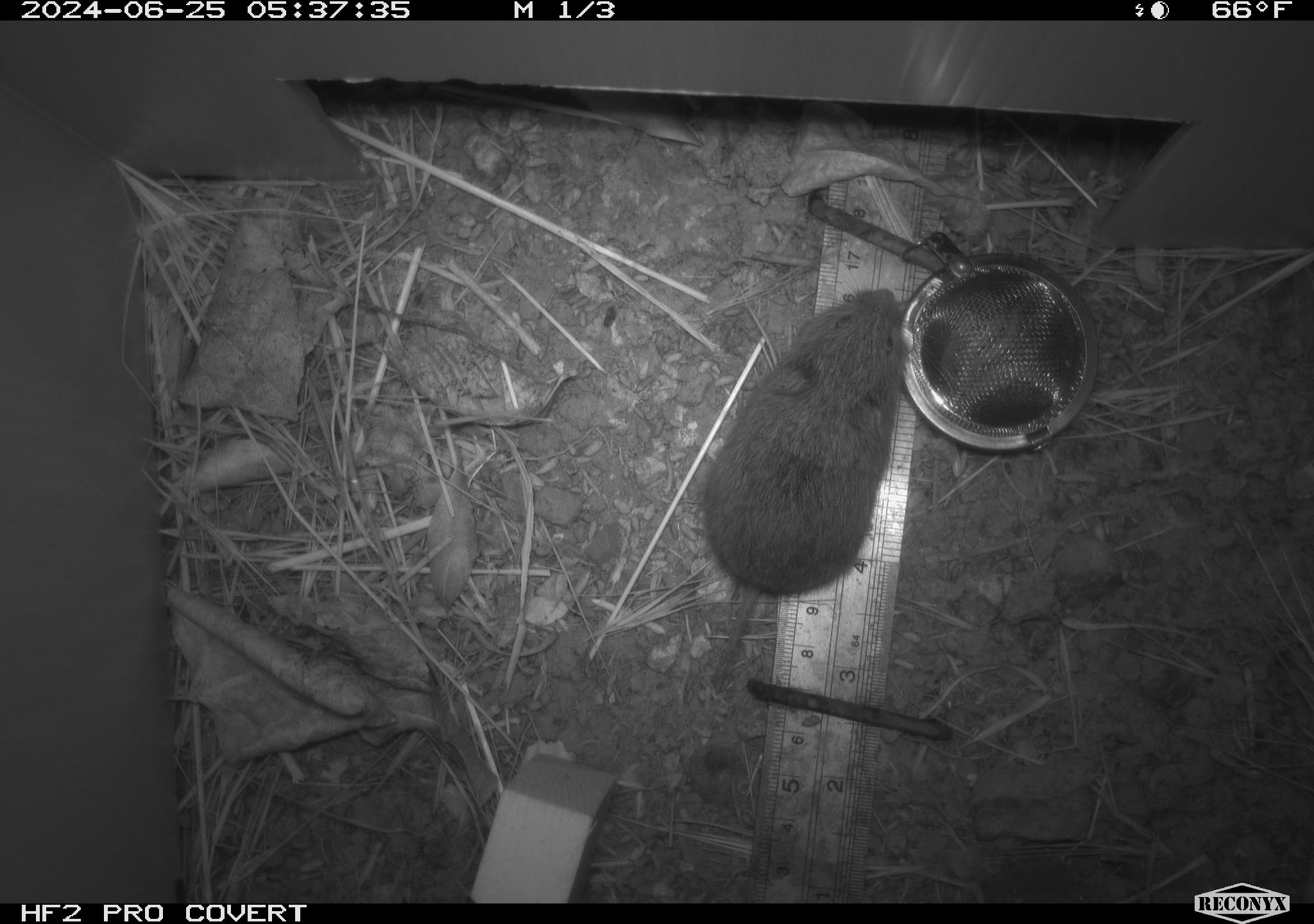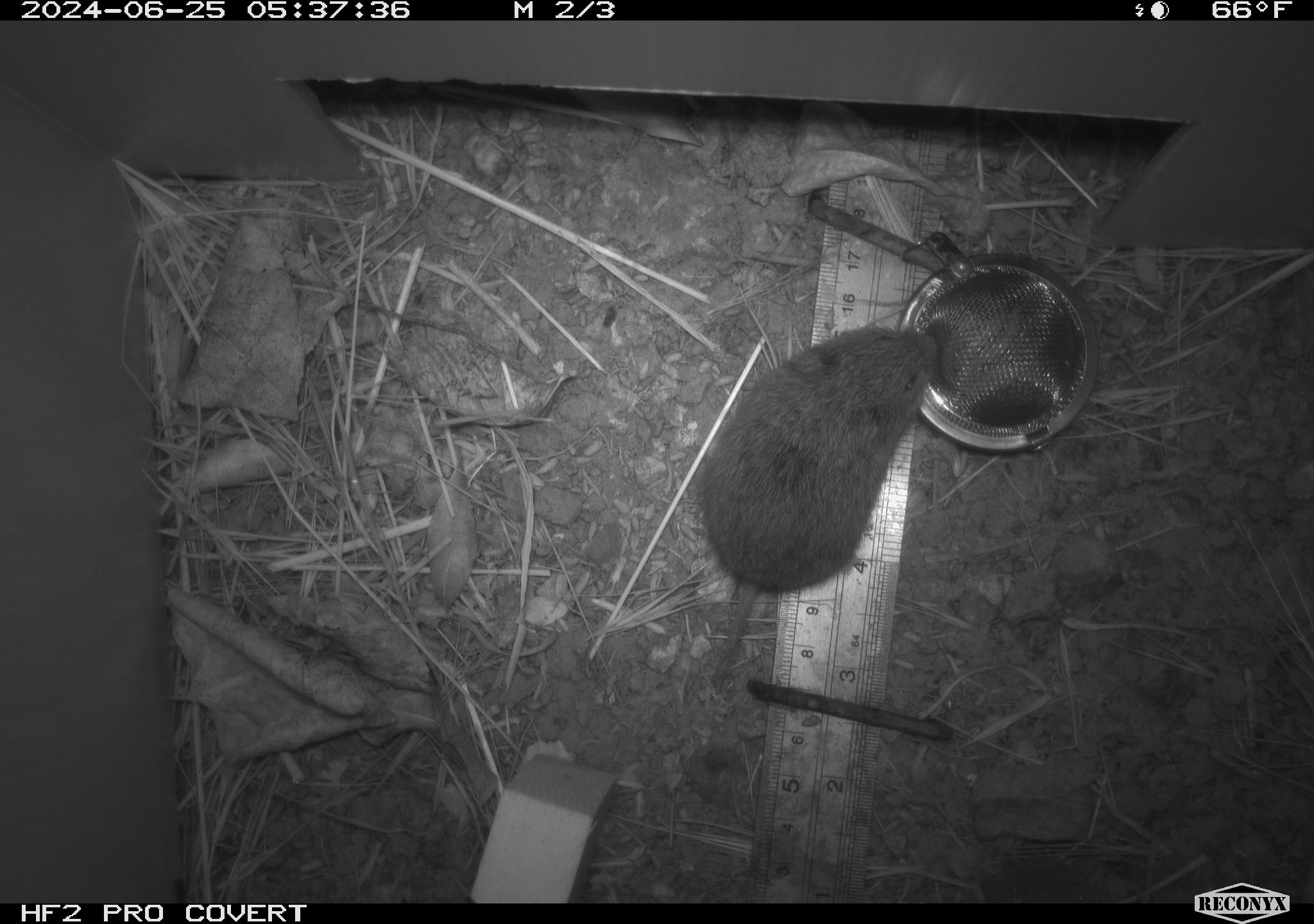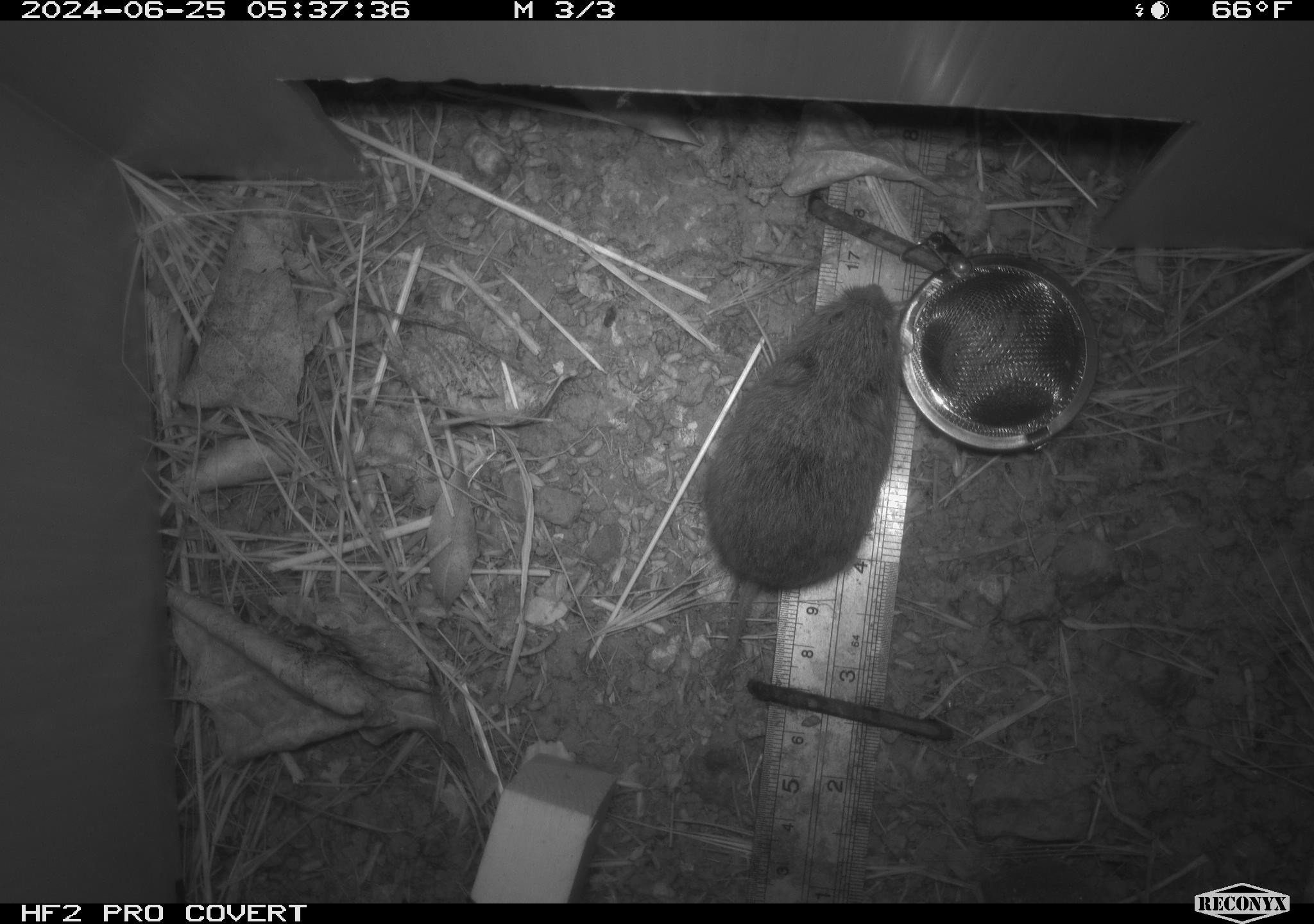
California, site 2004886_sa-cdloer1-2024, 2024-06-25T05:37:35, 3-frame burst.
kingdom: Animalia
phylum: Chordata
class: Mammalia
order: Rodentia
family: Cricetidae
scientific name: Arvicolinae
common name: voles, lemmings, and muskrats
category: arvicolinae subfamily